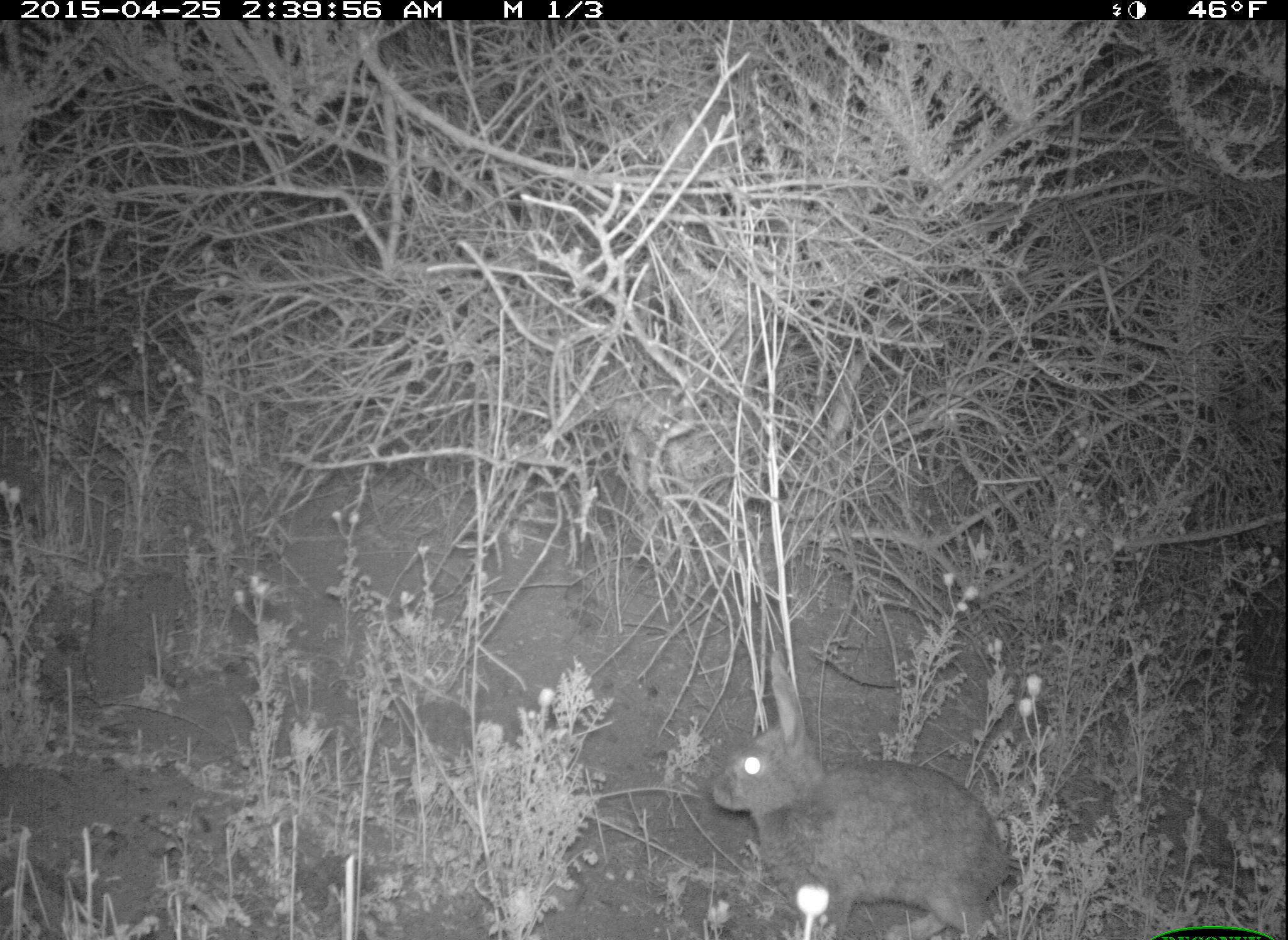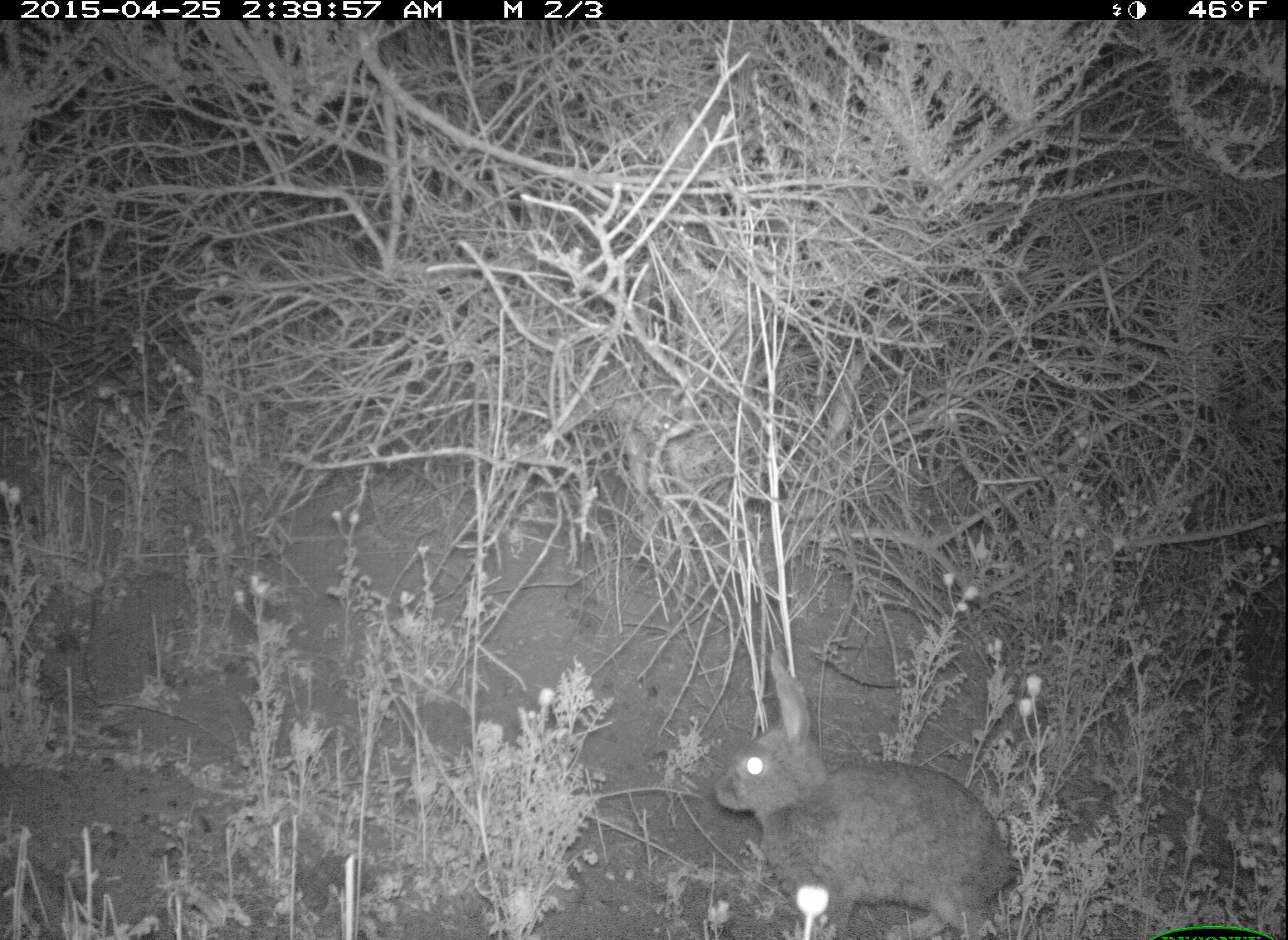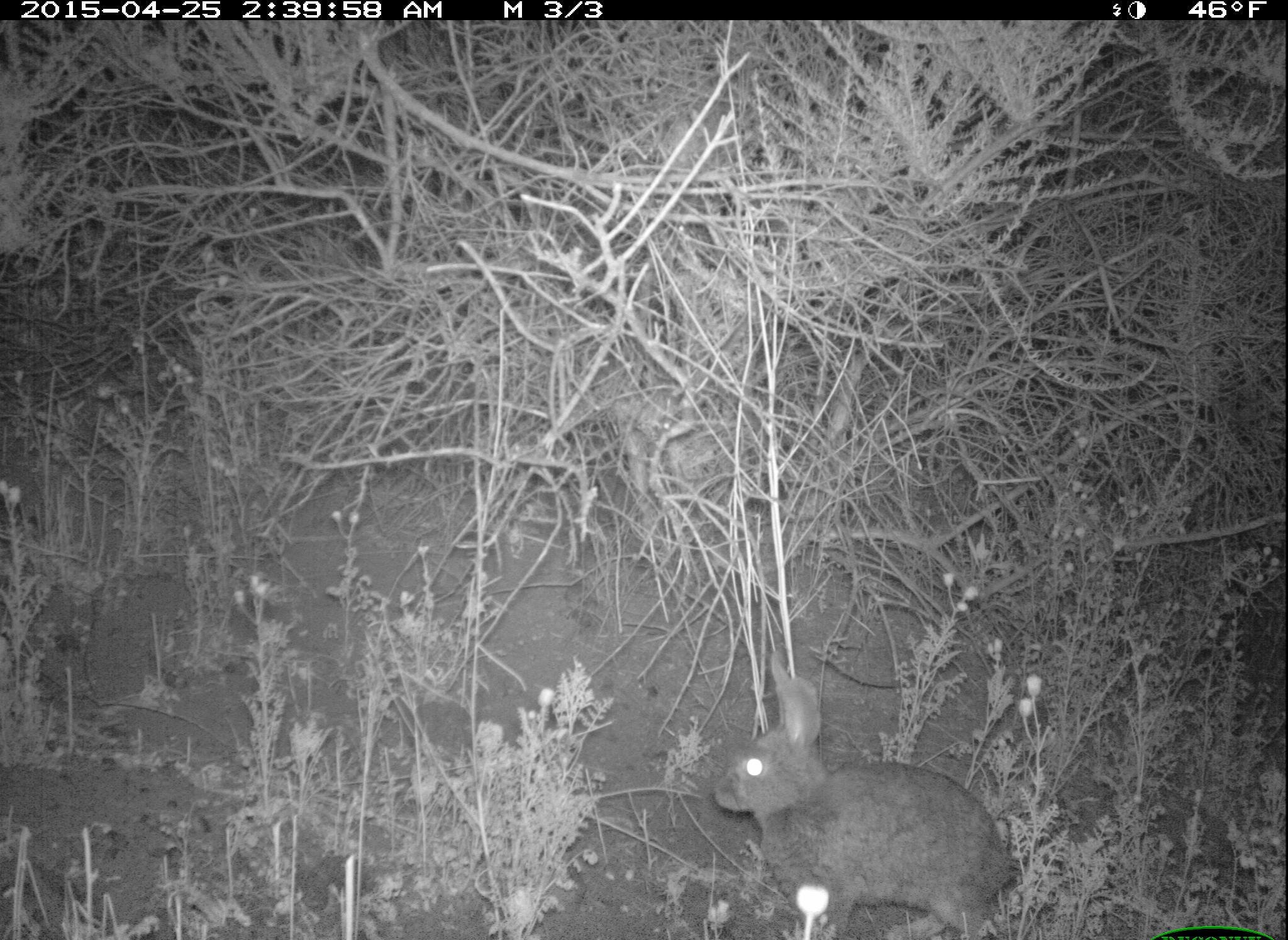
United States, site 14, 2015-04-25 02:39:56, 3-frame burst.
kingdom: Animalia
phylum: Chordata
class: Mammalia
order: Lagomorpha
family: Leporidae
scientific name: Leporidae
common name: rabbits and hares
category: rabbit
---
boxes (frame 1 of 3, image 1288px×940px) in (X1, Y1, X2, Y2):
rabbit: (708, 650, 1011, 940)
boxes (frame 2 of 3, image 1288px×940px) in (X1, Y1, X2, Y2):
rabbit: (714, 649, 1013, 940)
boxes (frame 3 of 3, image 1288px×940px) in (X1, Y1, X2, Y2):
rabbit: (712, 652, 1010, 940)